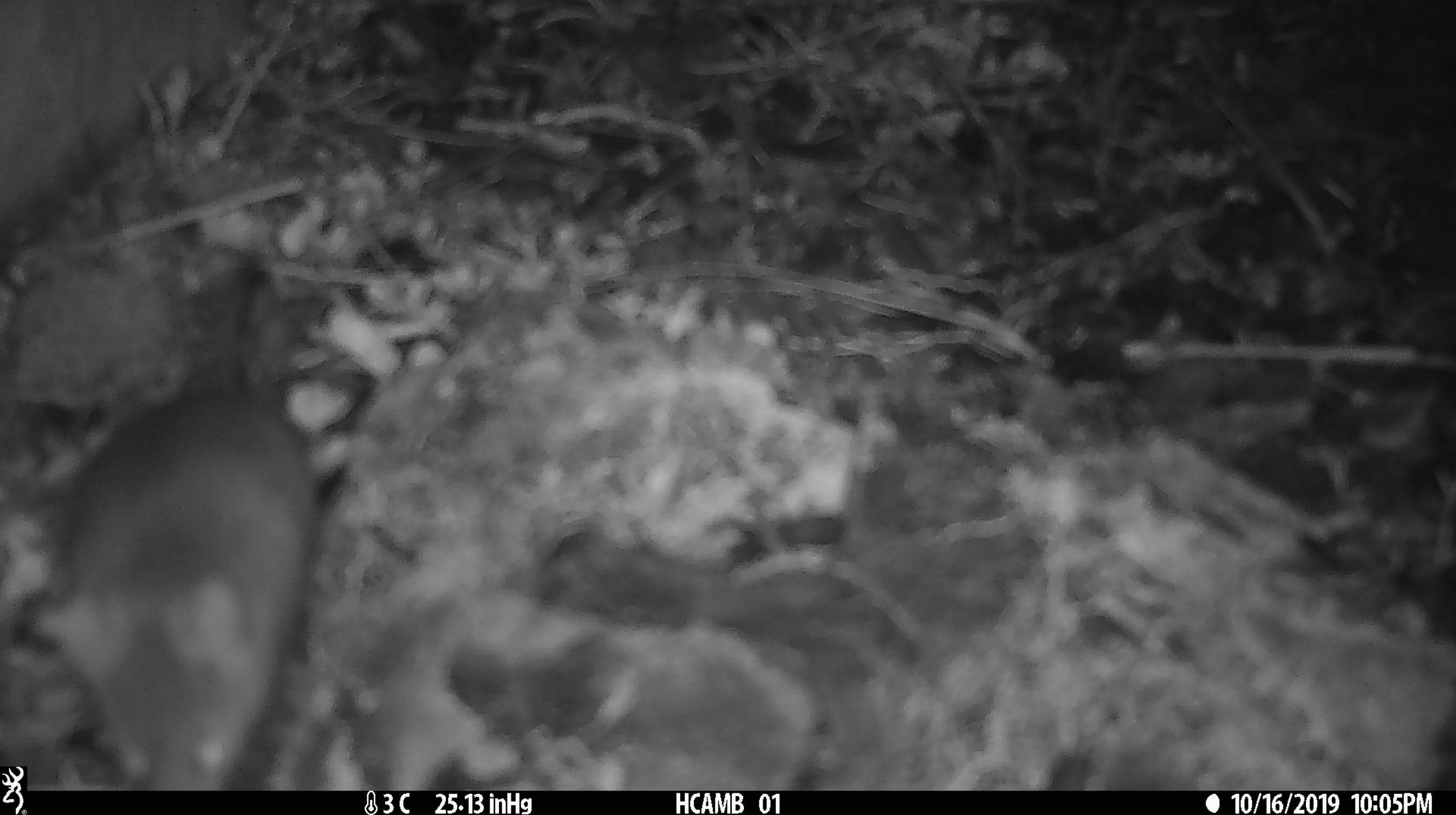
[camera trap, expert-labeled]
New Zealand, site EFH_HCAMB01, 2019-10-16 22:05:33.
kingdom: Animalia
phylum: Chordata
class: Mammalia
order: Rodentia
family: Muridae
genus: Mus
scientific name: Mus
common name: mouse